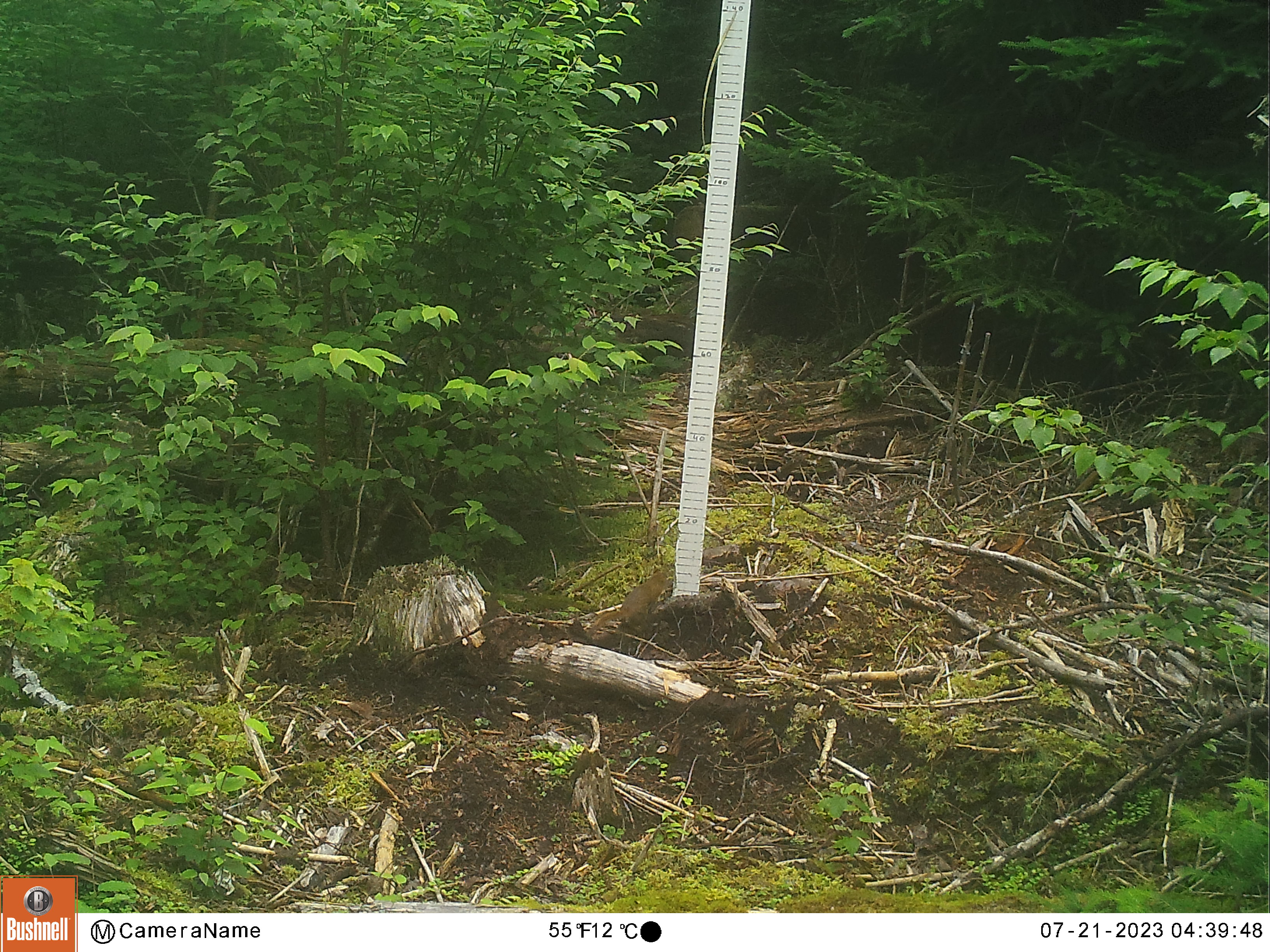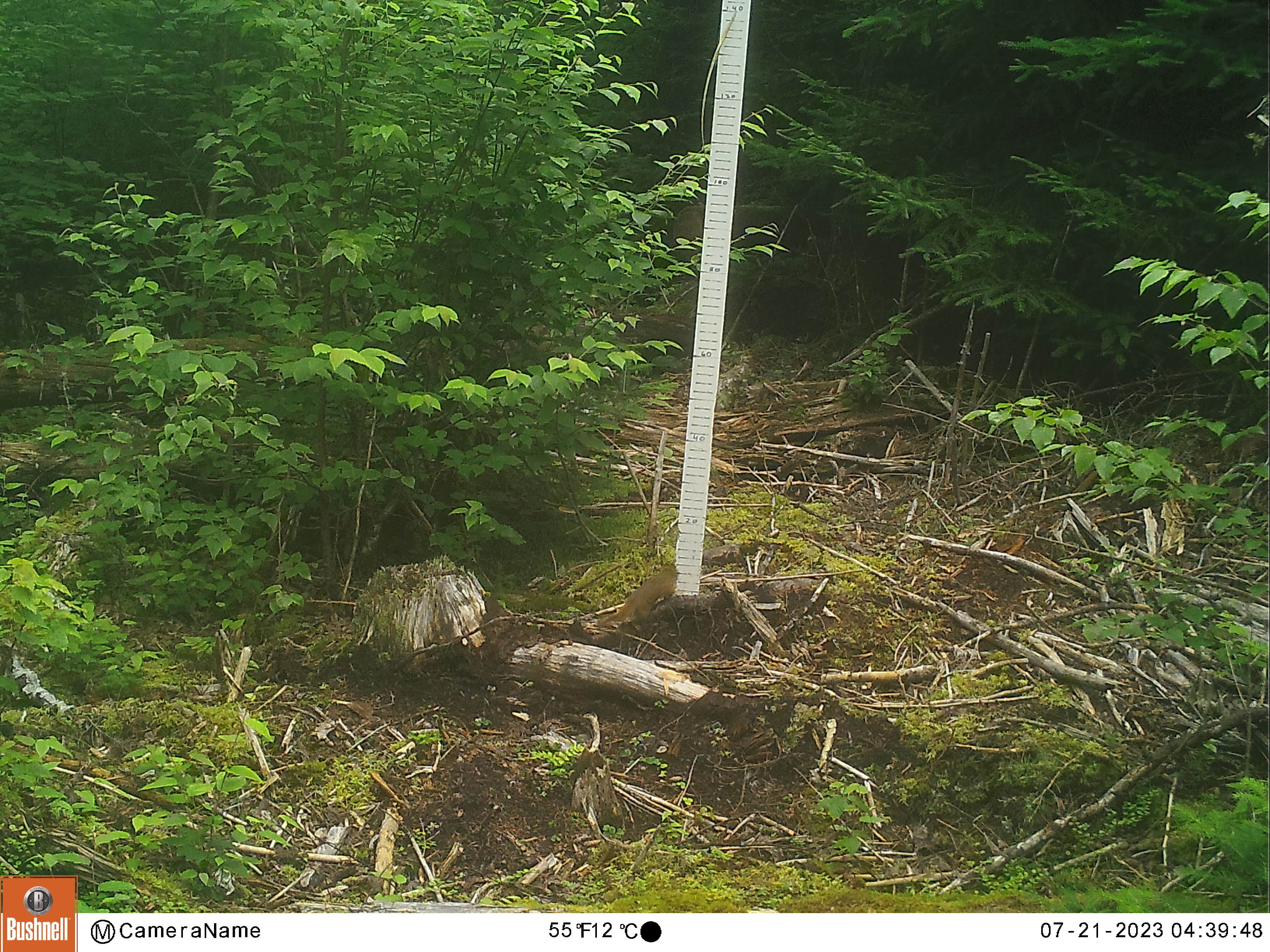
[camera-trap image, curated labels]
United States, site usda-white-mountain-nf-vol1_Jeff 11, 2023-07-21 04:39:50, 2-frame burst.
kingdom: Animalia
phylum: Chordata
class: Mammalia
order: Rodentia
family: Sciuridae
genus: Tamiasciurus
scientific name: Tamiasciurus hudsonicus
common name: red squirrel